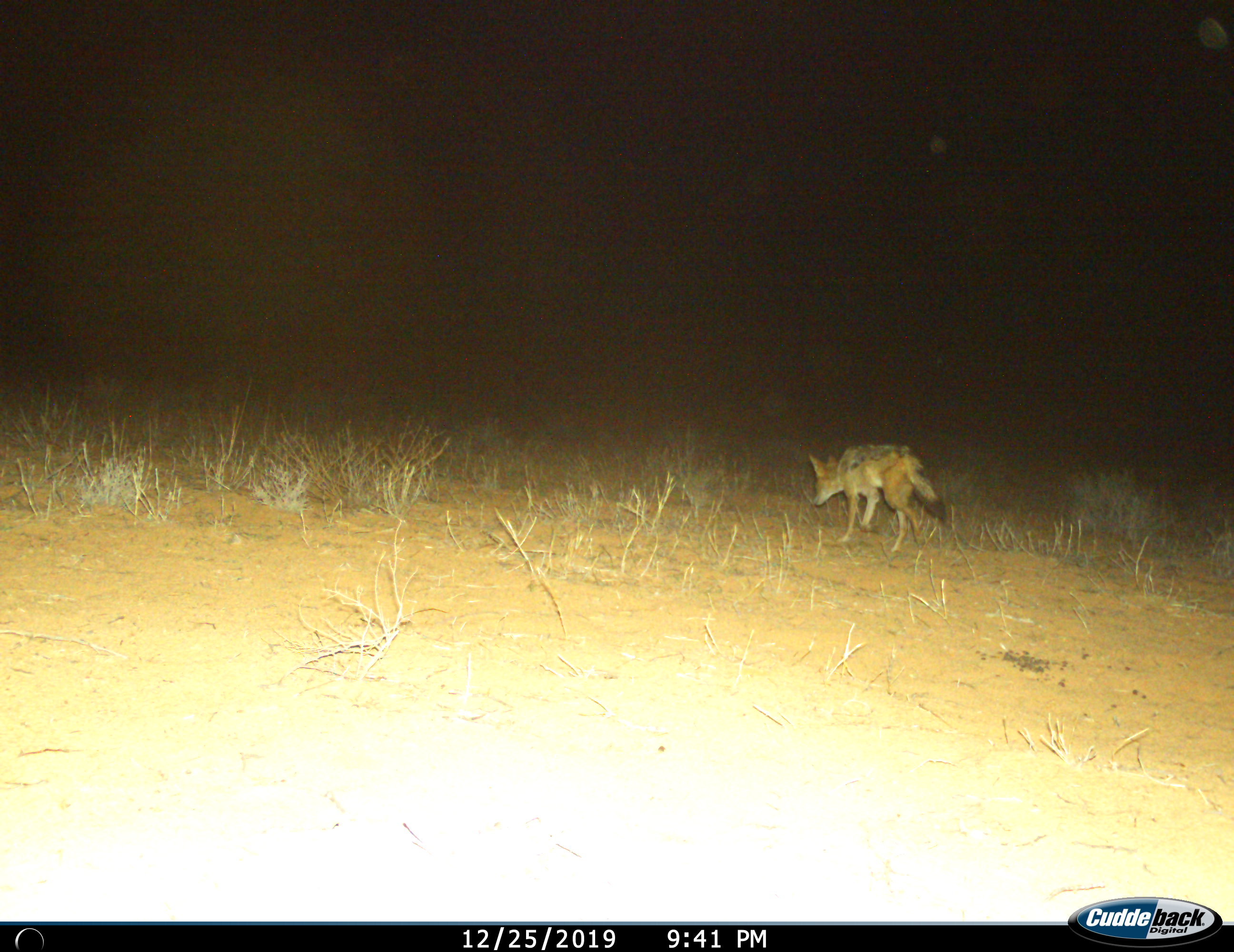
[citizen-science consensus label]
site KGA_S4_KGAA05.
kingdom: Animalia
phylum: Chordata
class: Mammalia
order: Carnivora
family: Canidae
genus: Lupulella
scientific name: Lupulella mesomelas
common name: black-backed jackal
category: jackalblackbacked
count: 1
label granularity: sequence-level